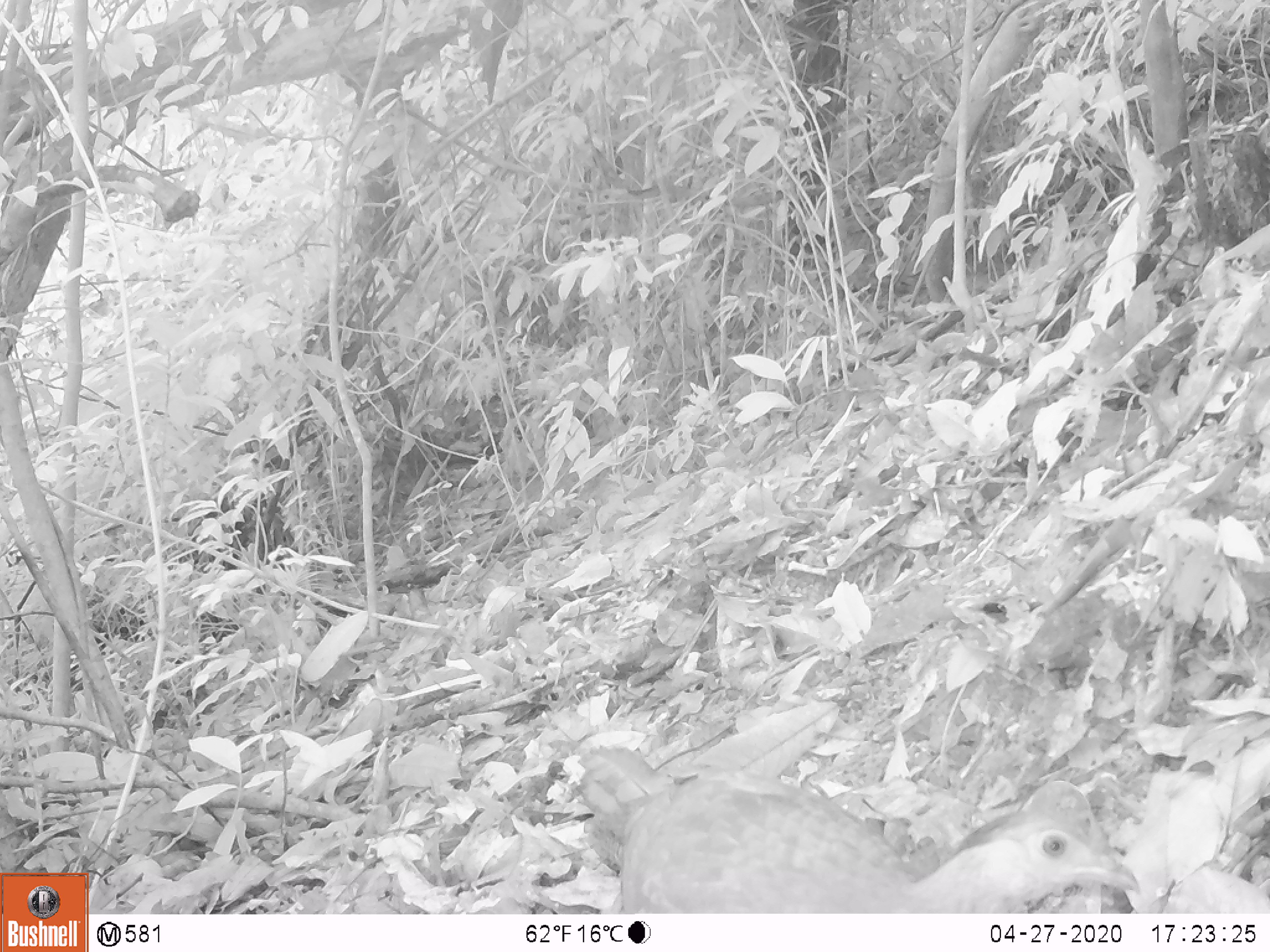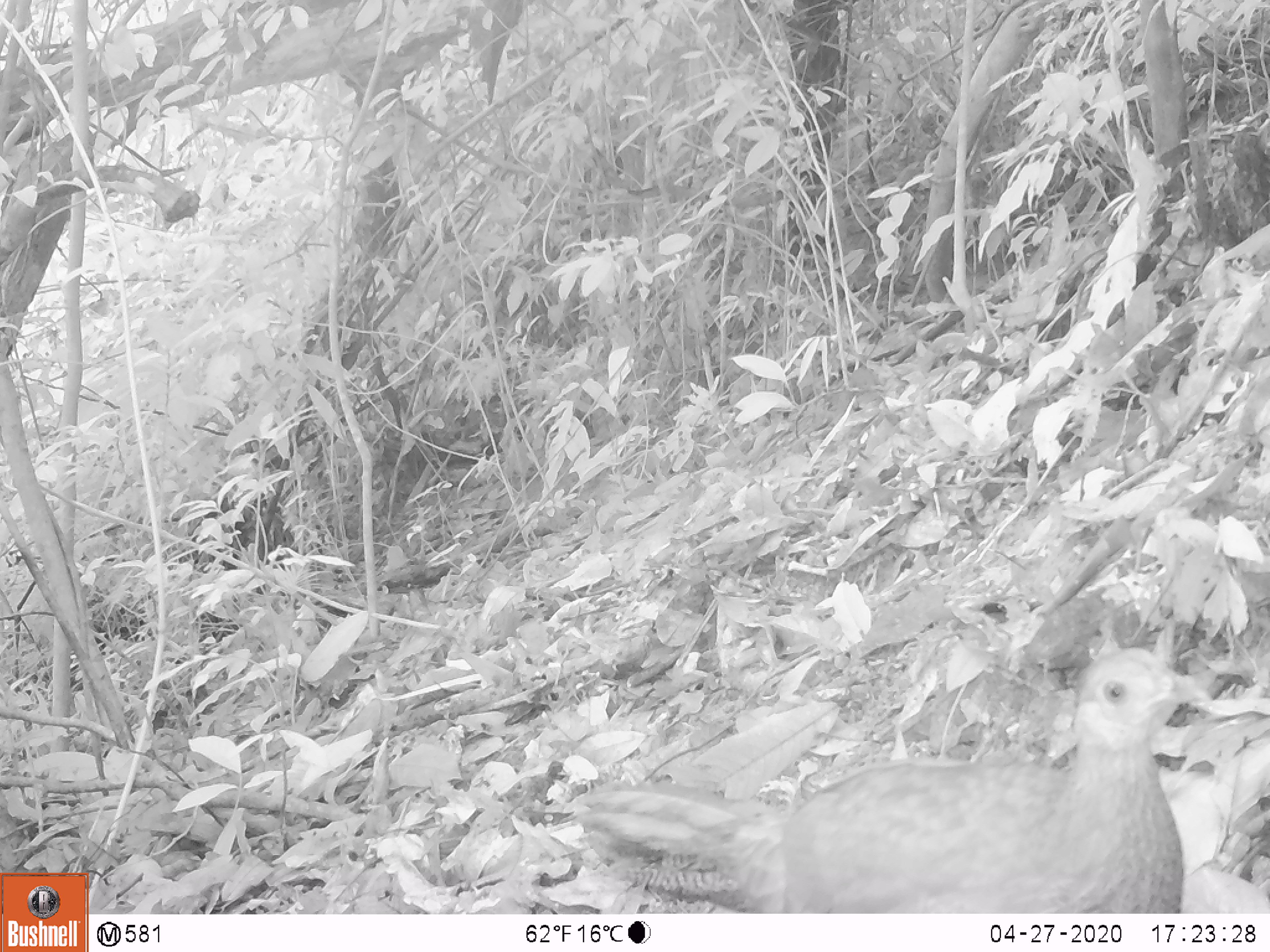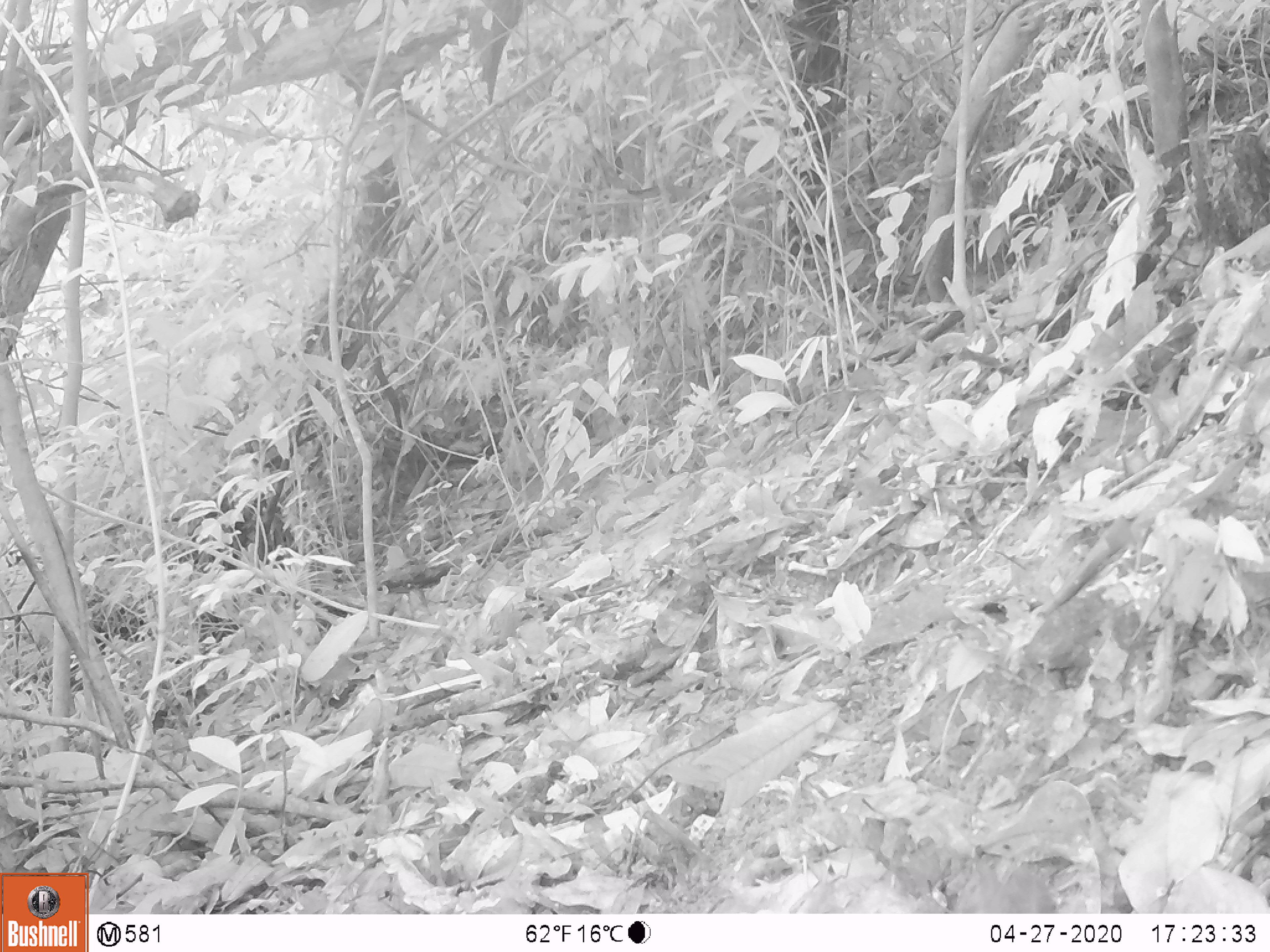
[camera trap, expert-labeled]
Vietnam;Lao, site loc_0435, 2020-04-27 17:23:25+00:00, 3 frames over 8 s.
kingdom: Animalia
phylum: Chordata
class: Aves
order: Galliformes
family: Phasianidae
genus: Lophura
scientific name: Lophura nycthemera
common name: silver pheasant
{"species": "silver pheasant (Lophura nycthemera)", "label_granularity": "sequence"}